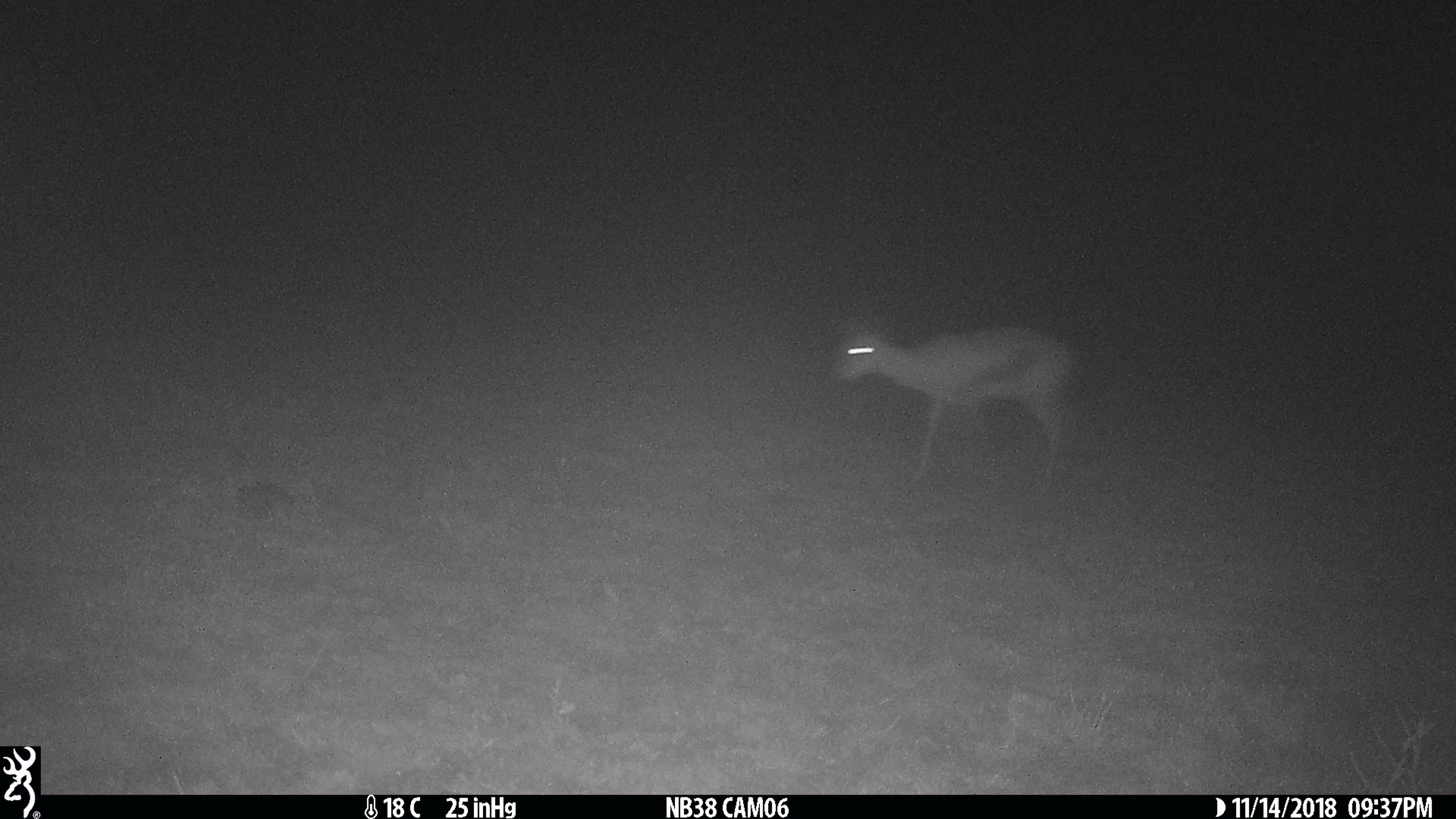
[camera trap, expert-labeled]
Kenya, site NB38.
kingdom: Animalia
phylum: Chordata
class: Mammalia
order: Artiodactyla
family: Bovidae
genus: Eudorcas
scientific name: Eudorcas thomsonii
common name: thomon's gazelle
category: gazelle thomsons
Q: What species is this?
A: Gazelle thomsons (thomon's gazelle) (Eudorcas thomsonii).